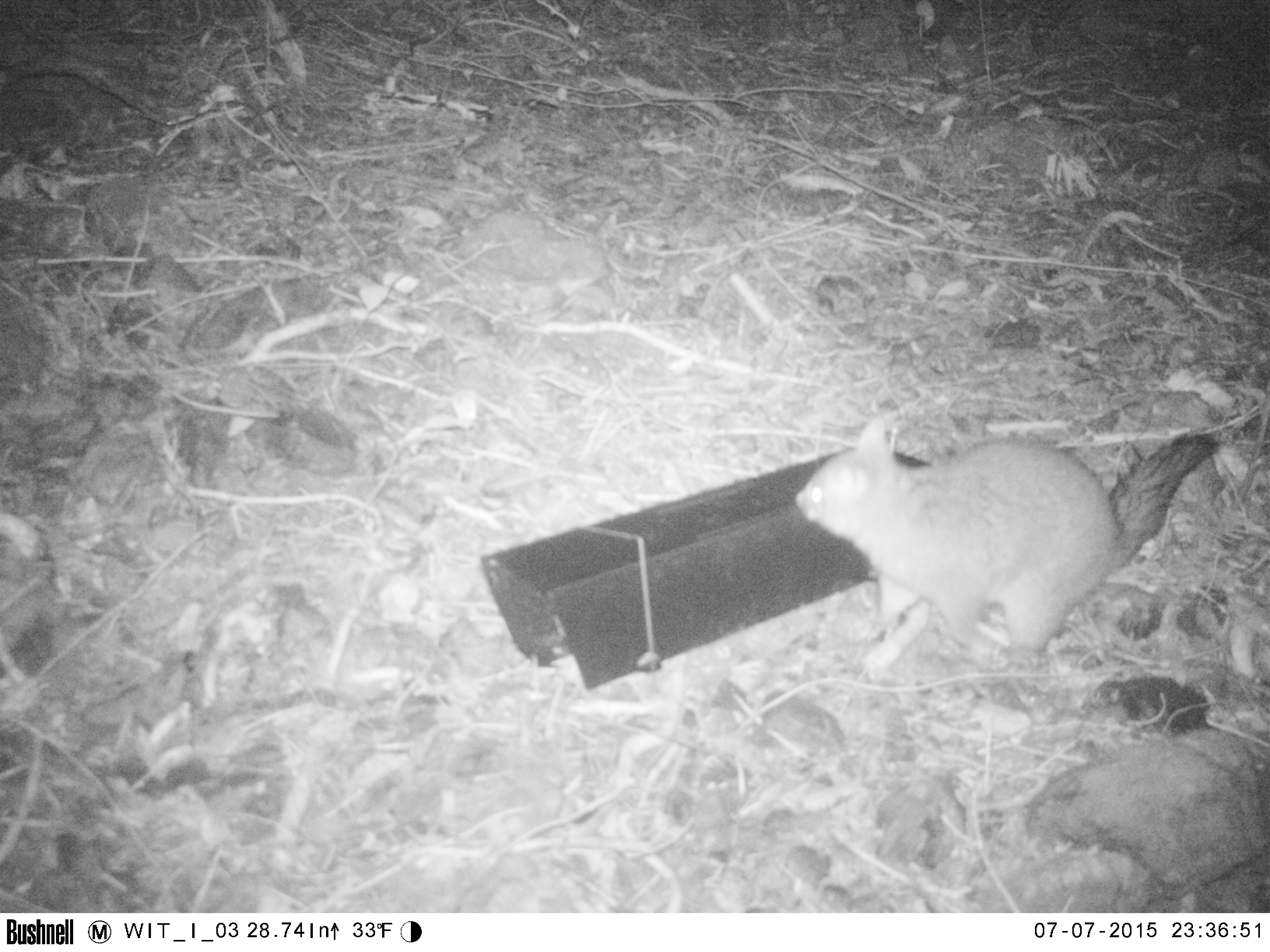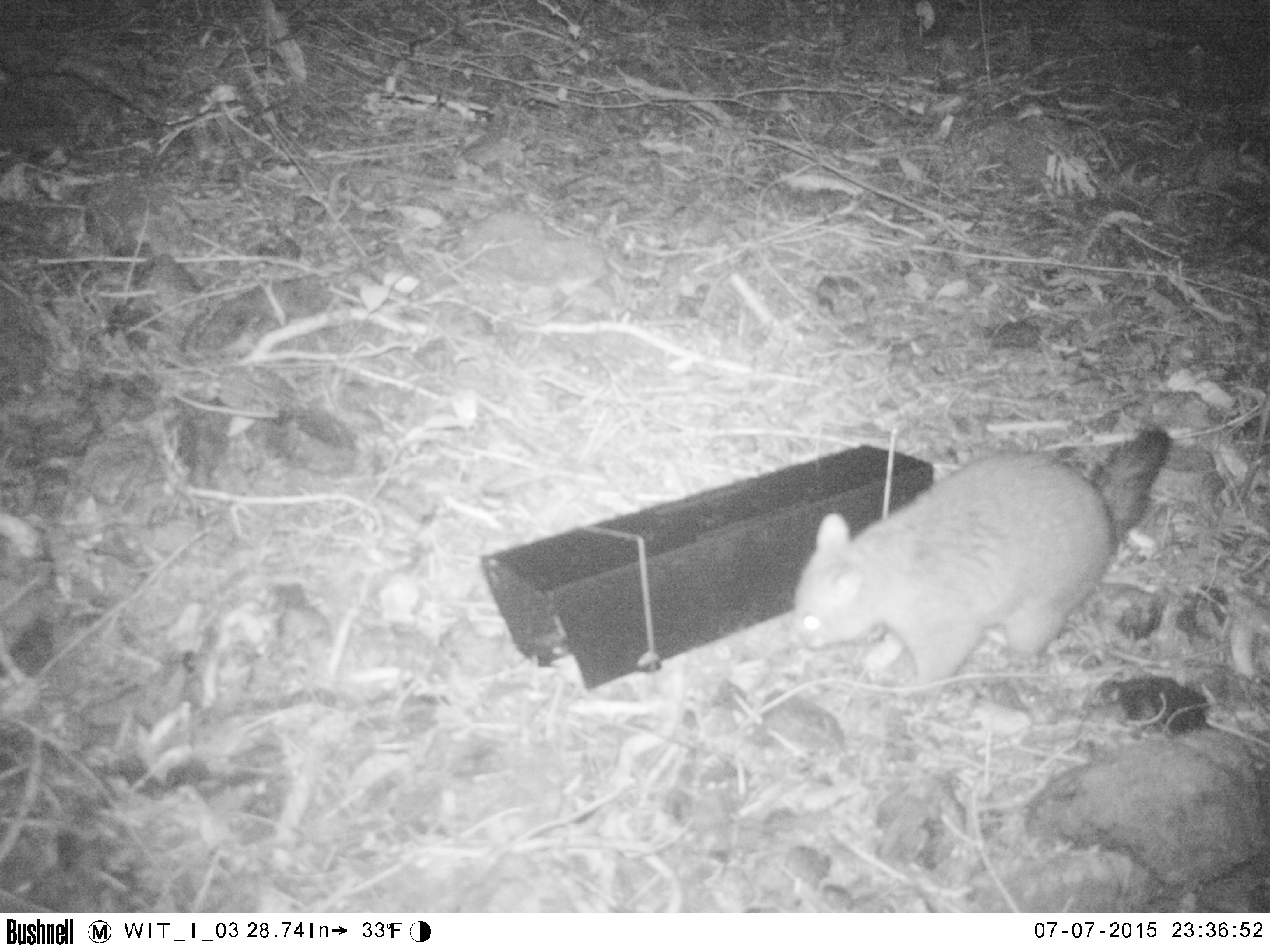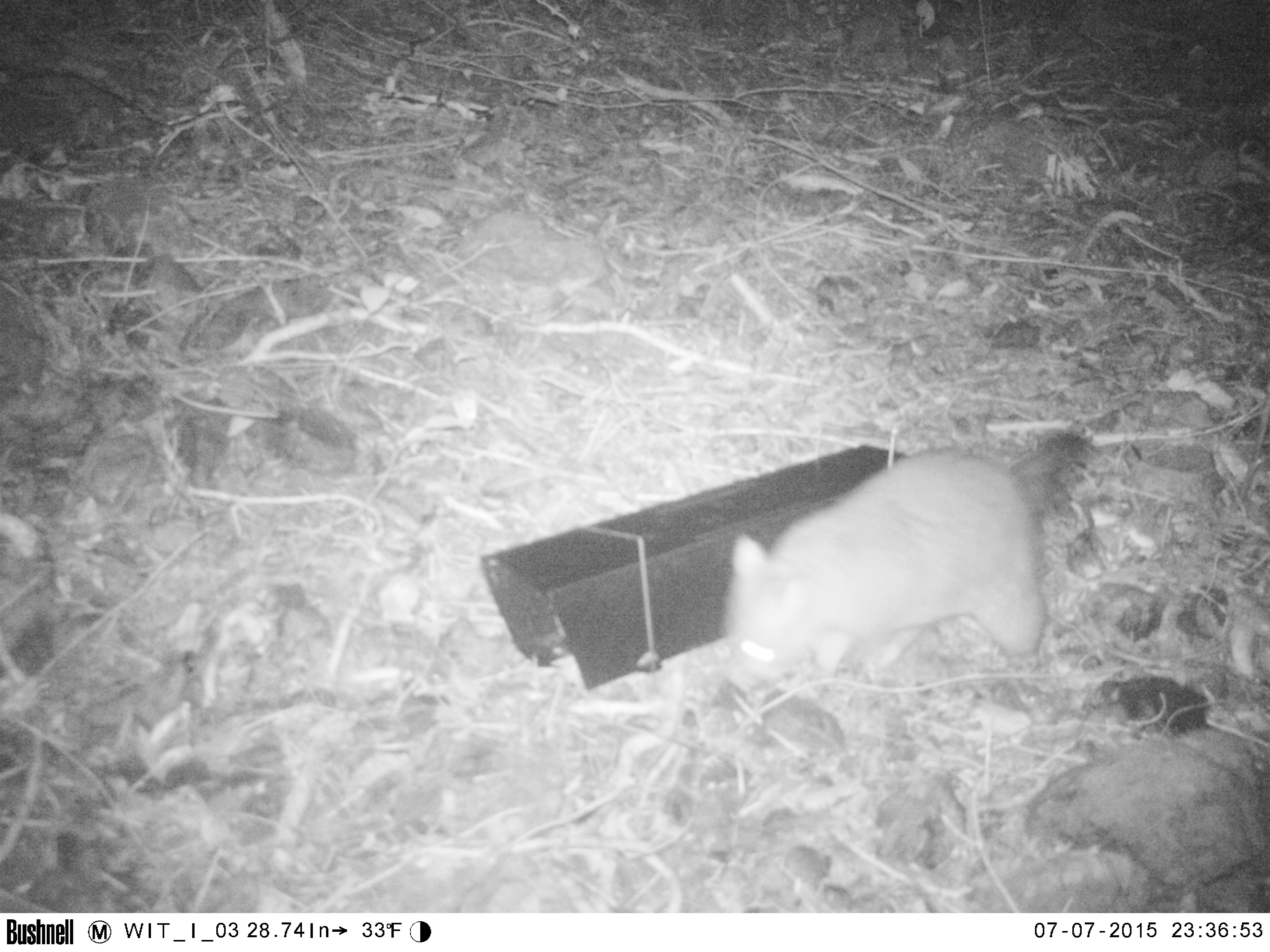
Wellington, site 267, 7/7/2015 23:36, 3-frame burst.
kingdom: Animalia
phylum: Chordata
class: Mammalia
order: Didelphimorphia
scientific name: Didelphimorphia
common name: possum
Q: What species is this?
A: Possum (Didelphimorphia).